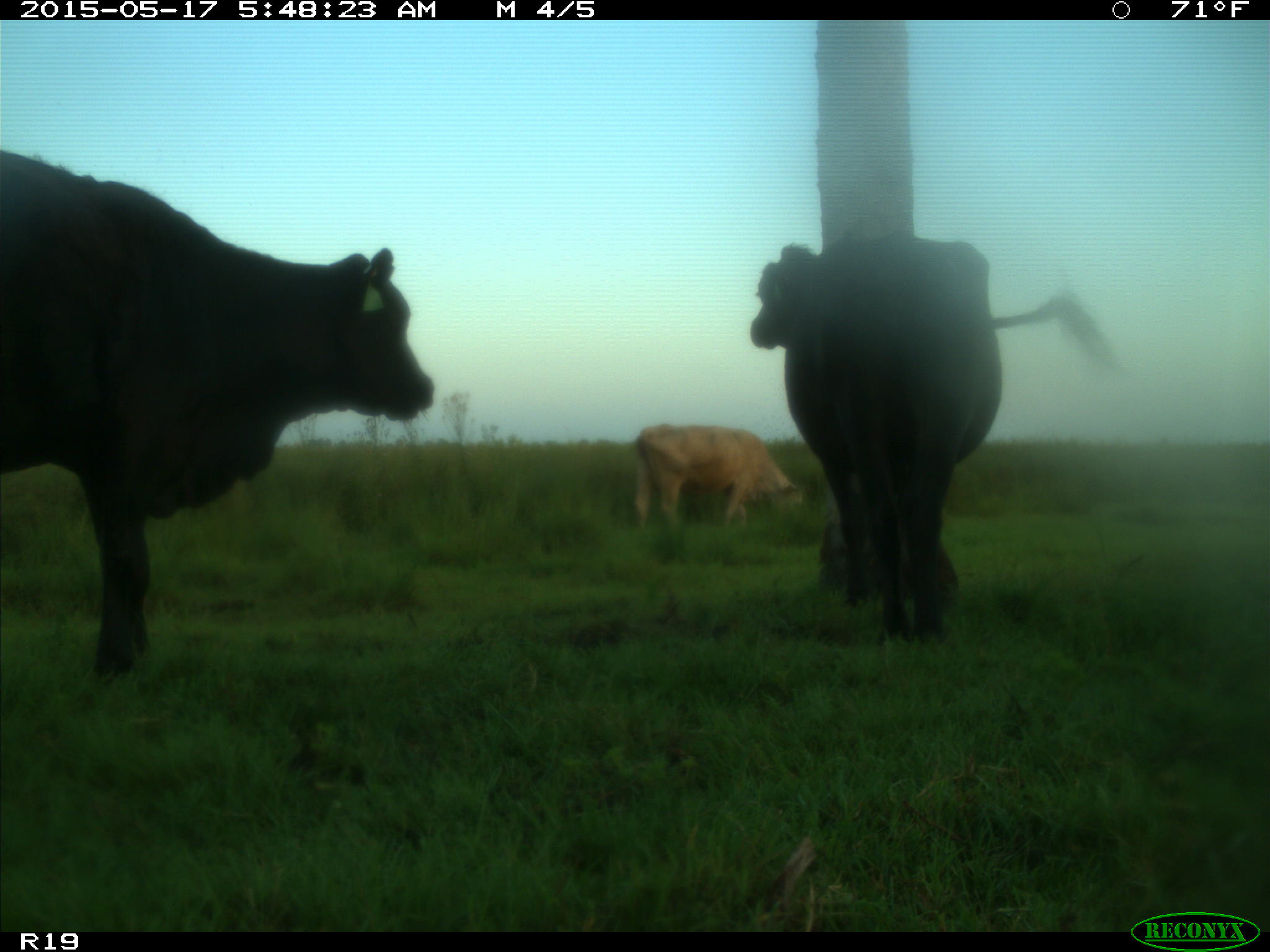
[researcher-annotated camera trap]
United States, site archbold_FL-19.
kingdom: Animalia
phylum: Chordata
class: Mammalia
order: Artiodactyla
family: Bovidae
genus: Bos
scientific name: Bos taurus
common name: domestic cow